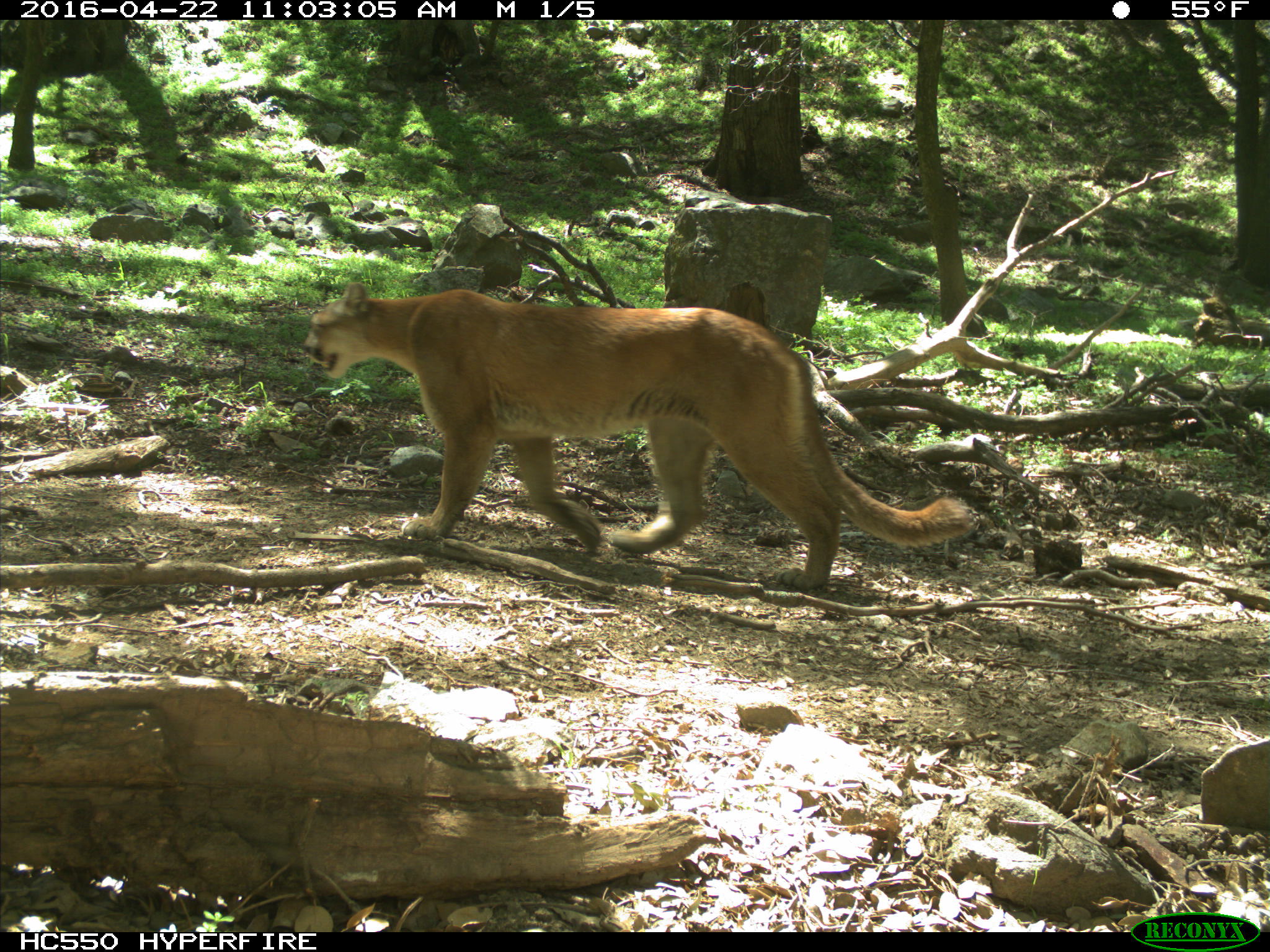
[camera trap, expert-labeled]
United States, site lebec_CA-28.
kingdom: Animalia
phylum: Chordata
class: Mammalia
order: Carnivora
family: Felidae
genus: Puma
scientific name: Puma concolor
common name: mountain lion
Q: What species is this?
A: Puma concolor (mountain lion).